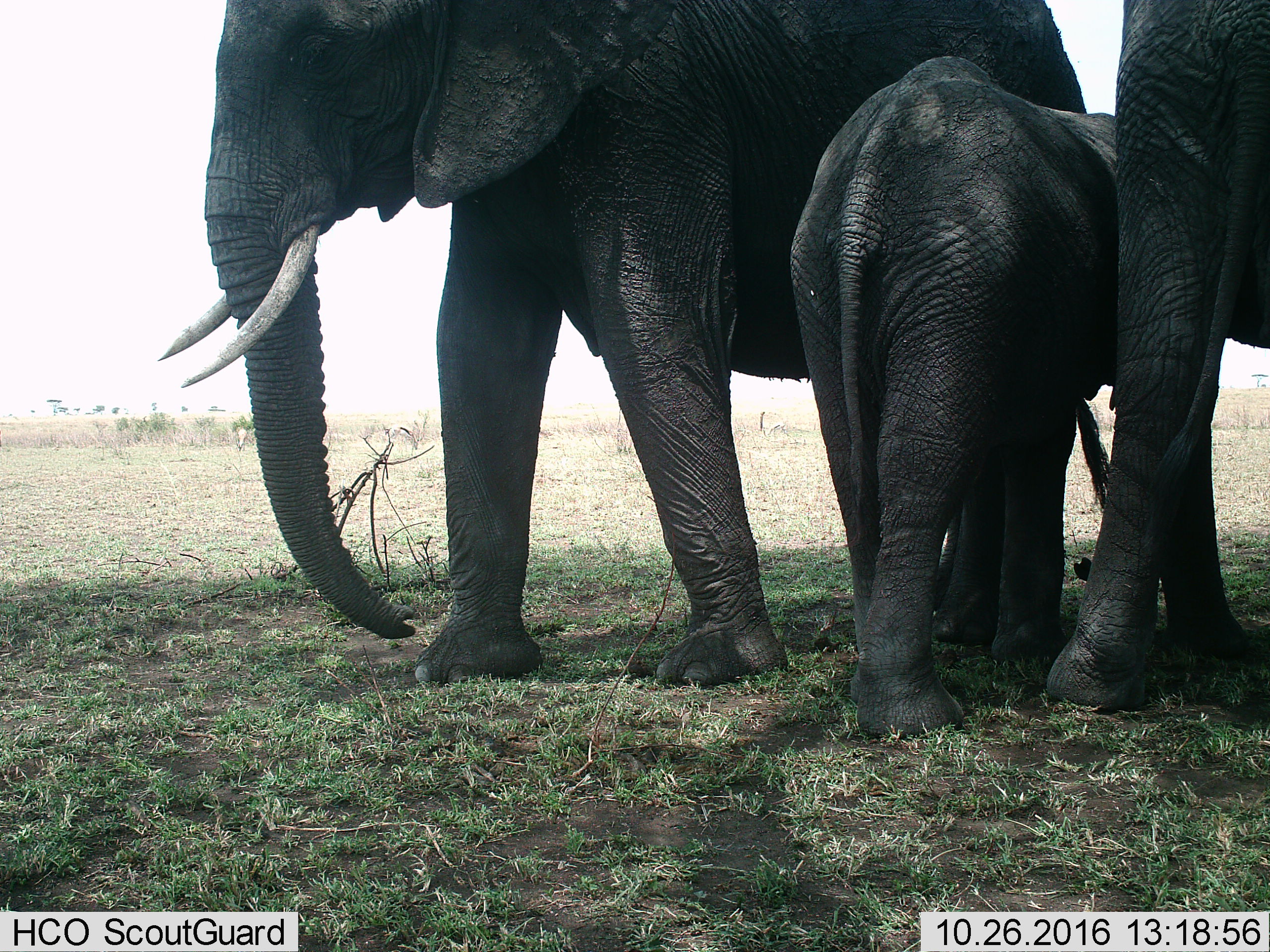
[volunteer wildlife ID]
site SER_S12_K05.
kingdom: Animalia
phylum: Chordata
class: Mammalia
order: Proboscidea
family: Elephantidae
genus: Loxodonta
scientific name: Loxodonta africana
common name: african bush elephant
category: elephant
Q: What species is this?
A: Elephant (african bush elephant) (Loxodonta africana).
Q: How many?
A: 3.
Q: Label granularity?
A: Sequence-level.